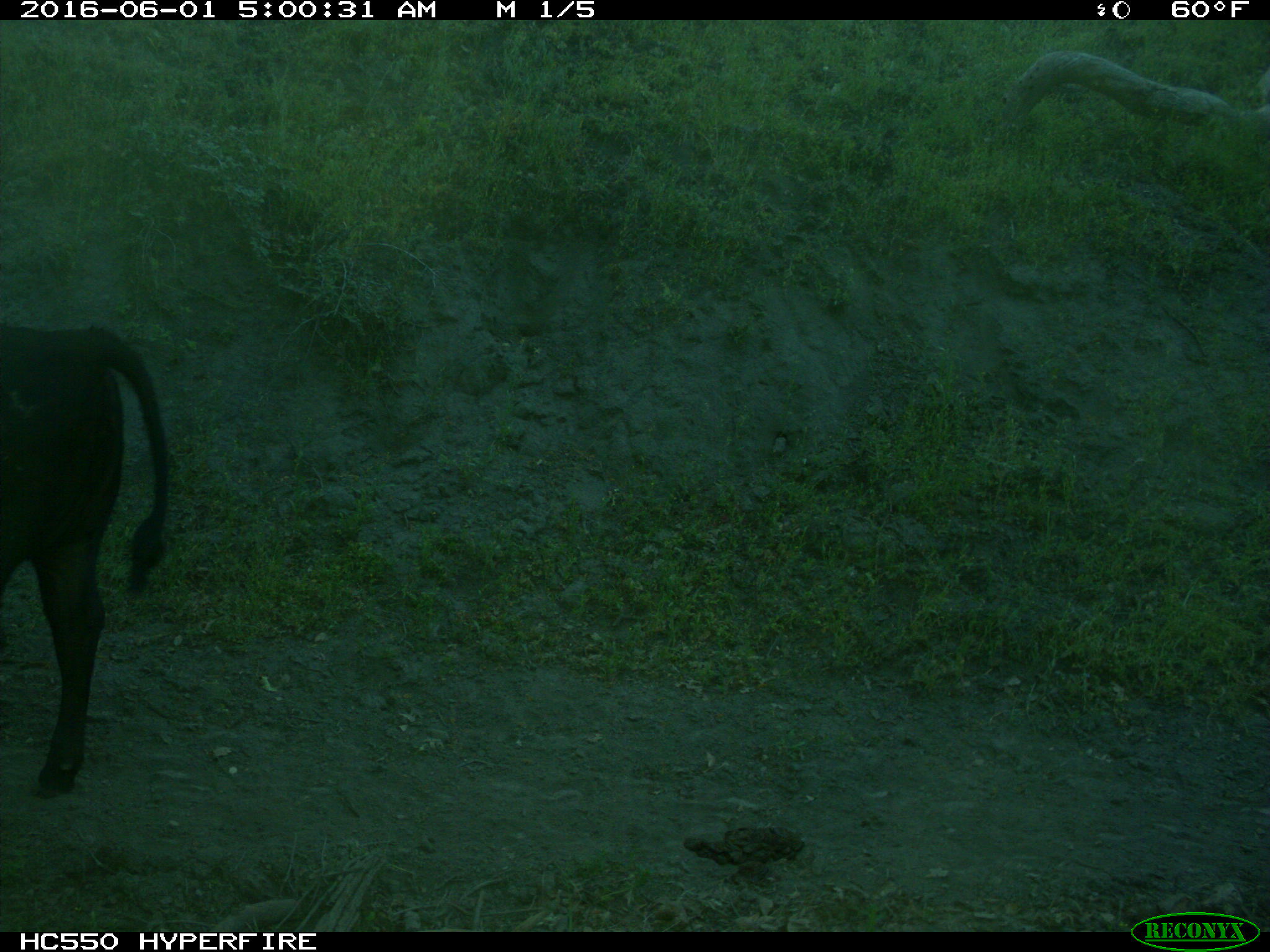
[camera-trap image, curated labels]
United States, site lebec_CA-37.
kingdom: Animalia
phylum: Chordata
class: Mammalia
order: Artiodactyla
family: Bovidae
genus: Bos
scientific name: Bos taurus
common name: domestic cow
Bos taurus (domestic cow).